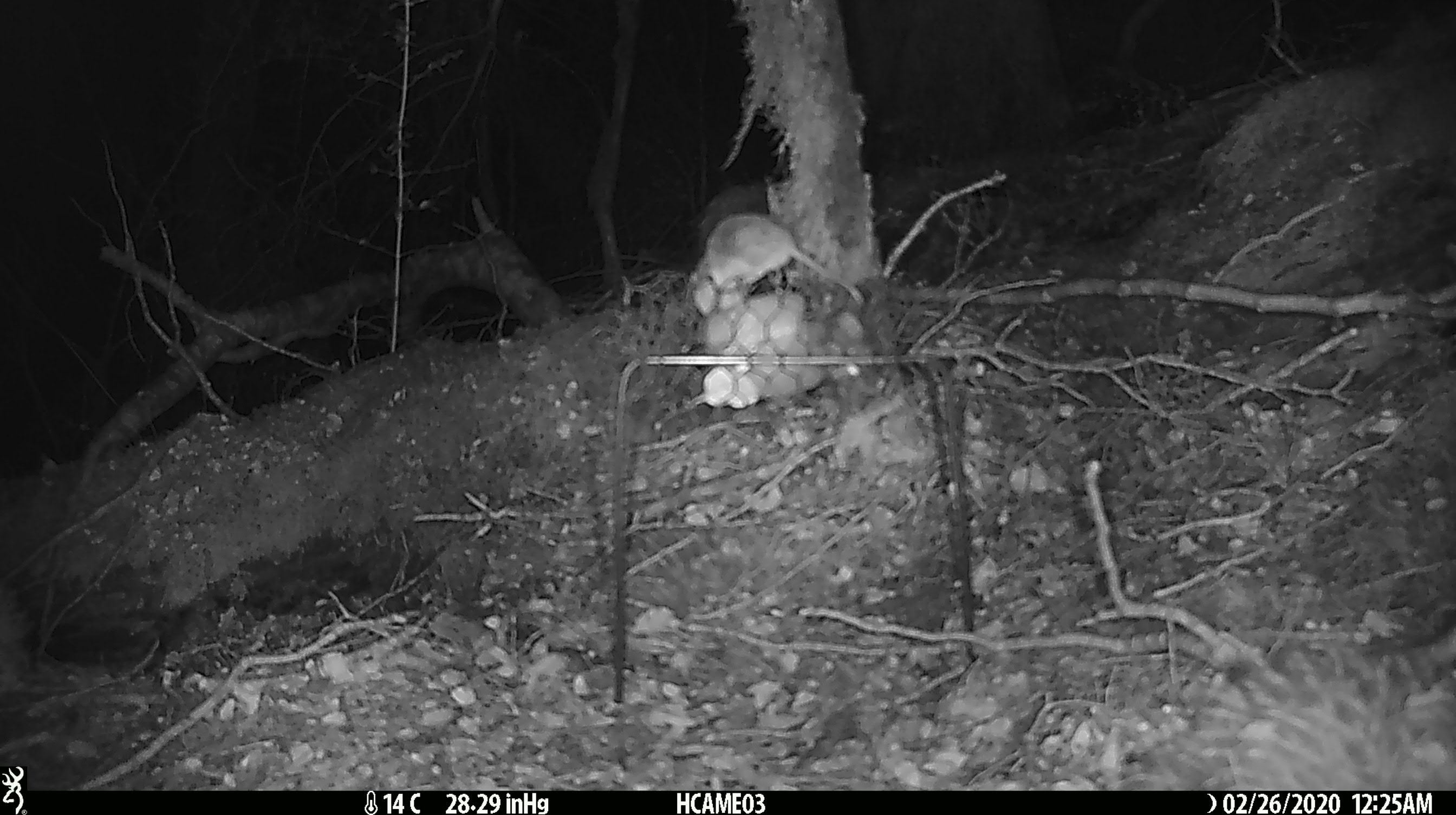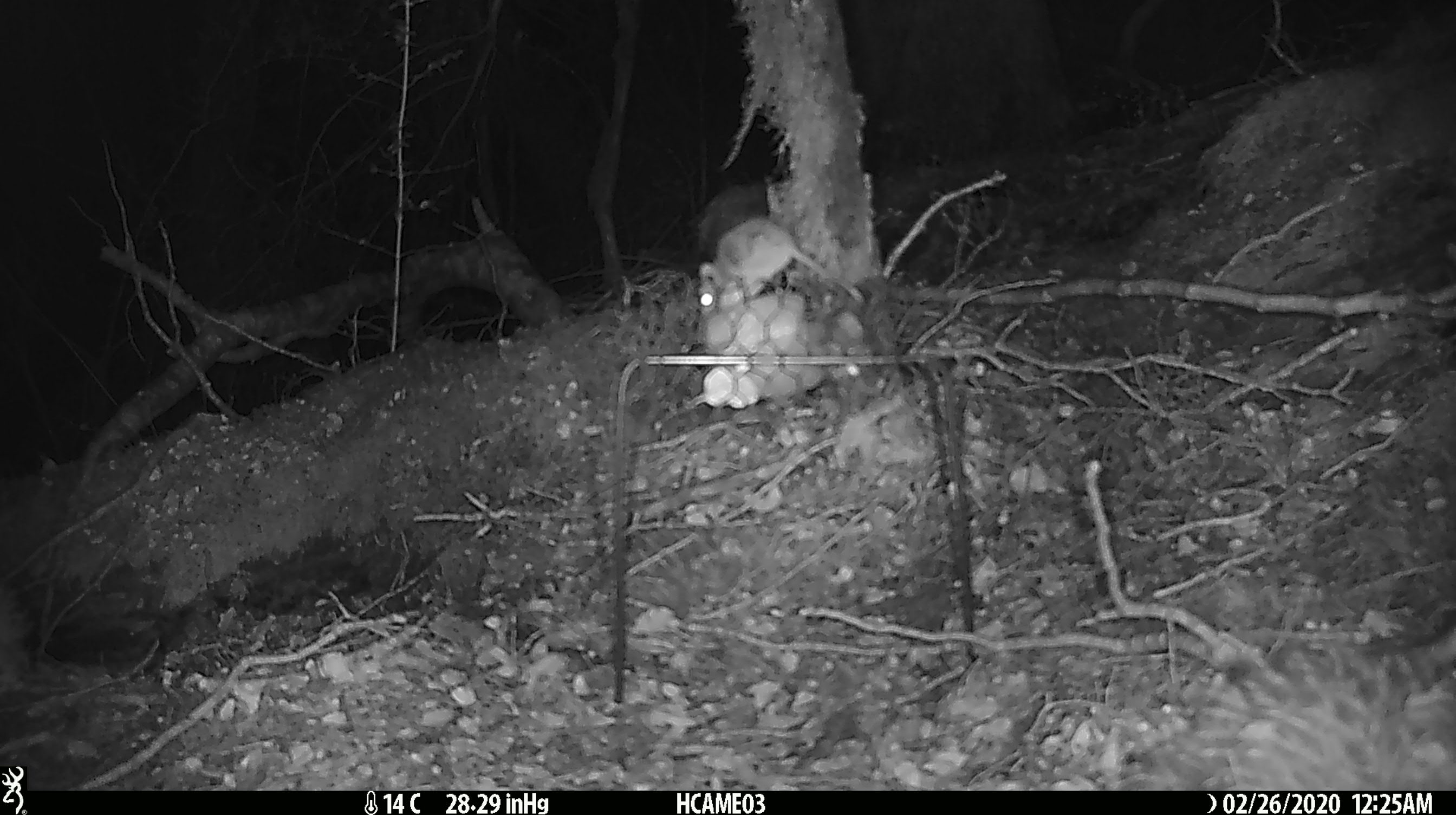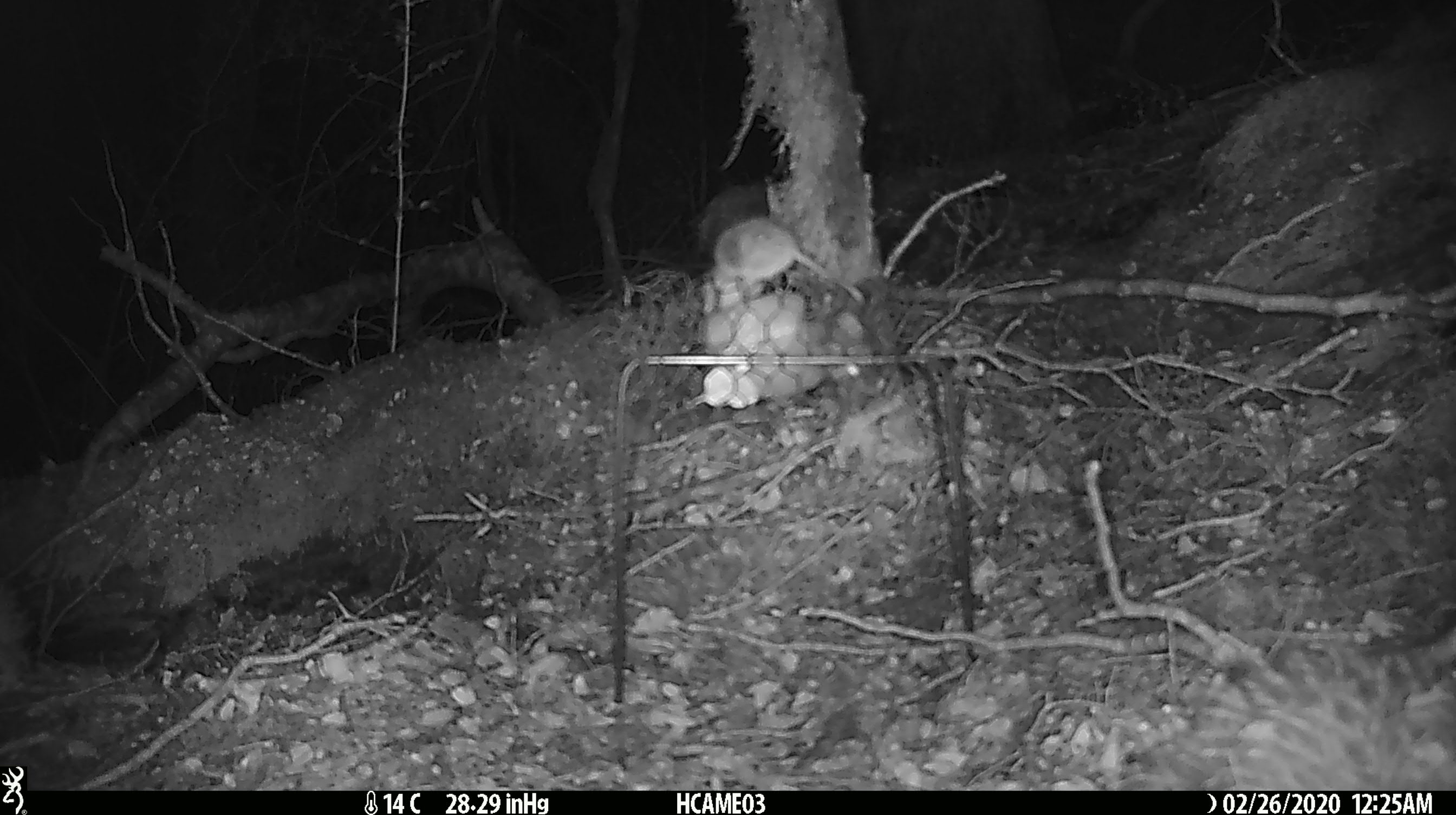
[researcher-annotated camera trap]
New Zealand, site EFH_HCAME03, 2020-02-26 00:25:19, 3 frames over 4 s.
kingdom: Animalia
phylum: Chordata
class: Mammalia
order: Rodentia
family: Muridae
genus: Mus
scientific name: Mus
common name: mouse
Mouse (Mus).